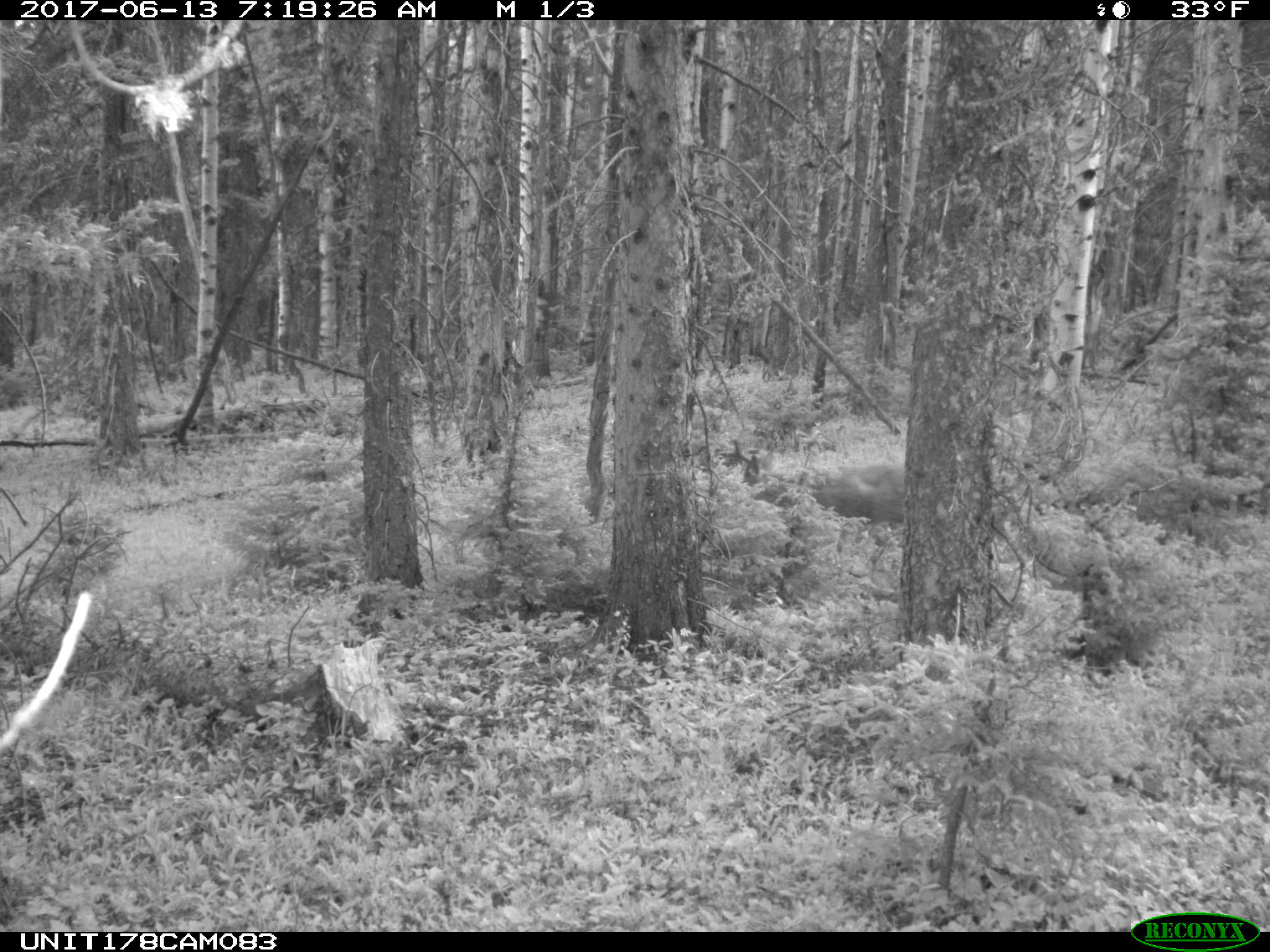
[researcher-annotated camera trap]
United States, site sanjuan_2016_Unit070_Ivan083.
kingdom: Animalia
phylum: Chordata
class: Mammalia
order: Artiodactyla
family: Cervidae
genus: Odocoileus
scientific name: Odocoileus hemionus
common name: mule deer